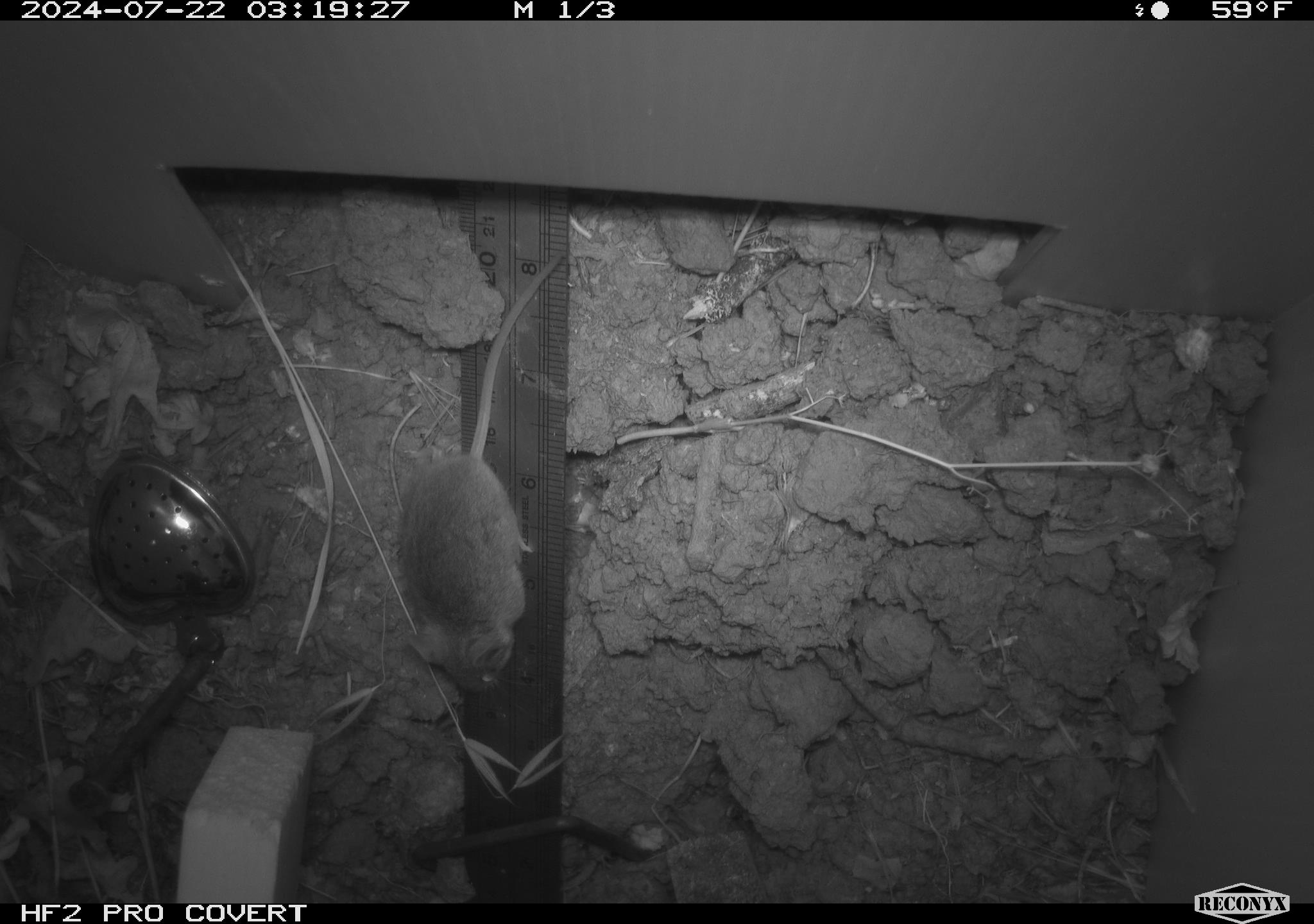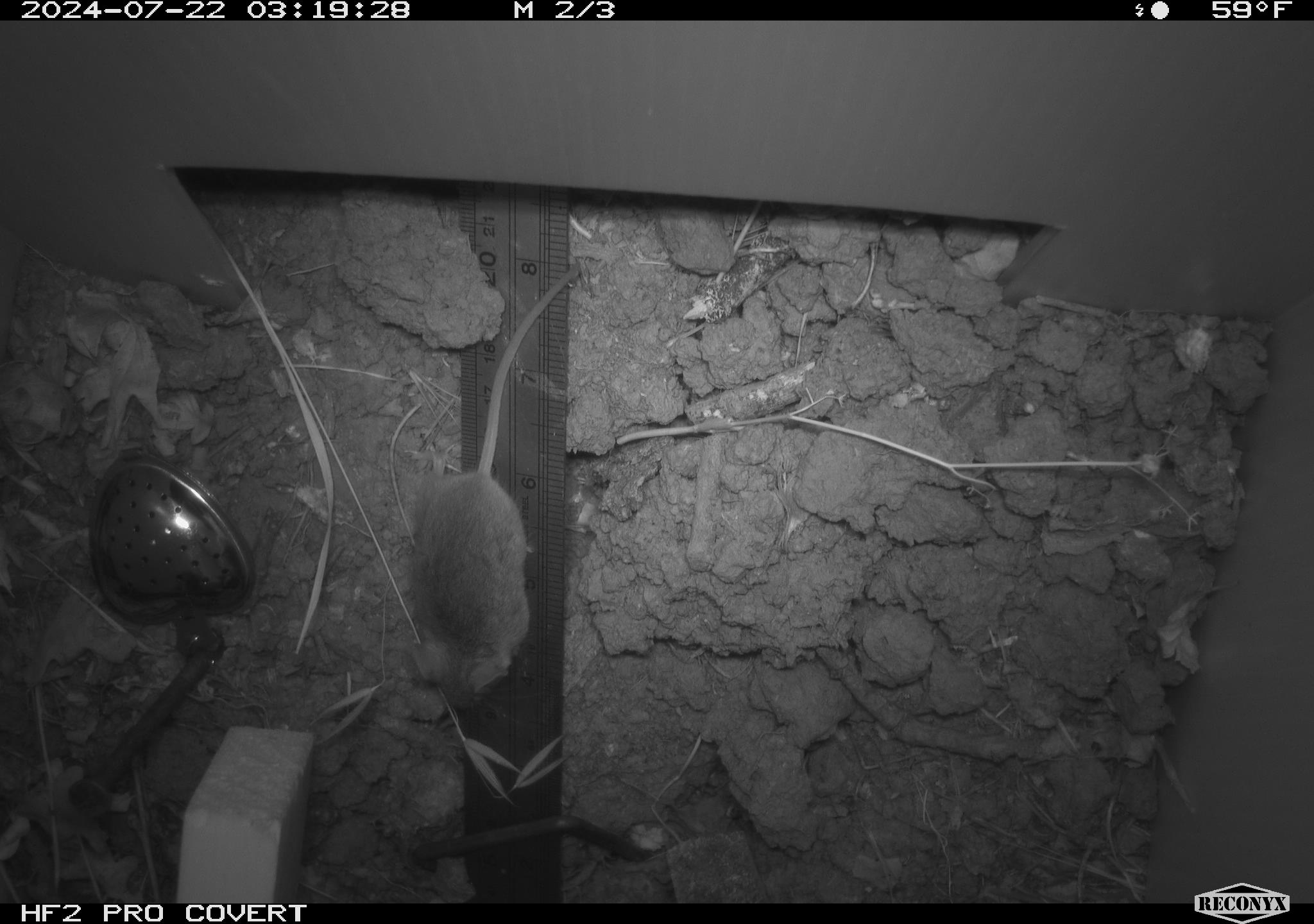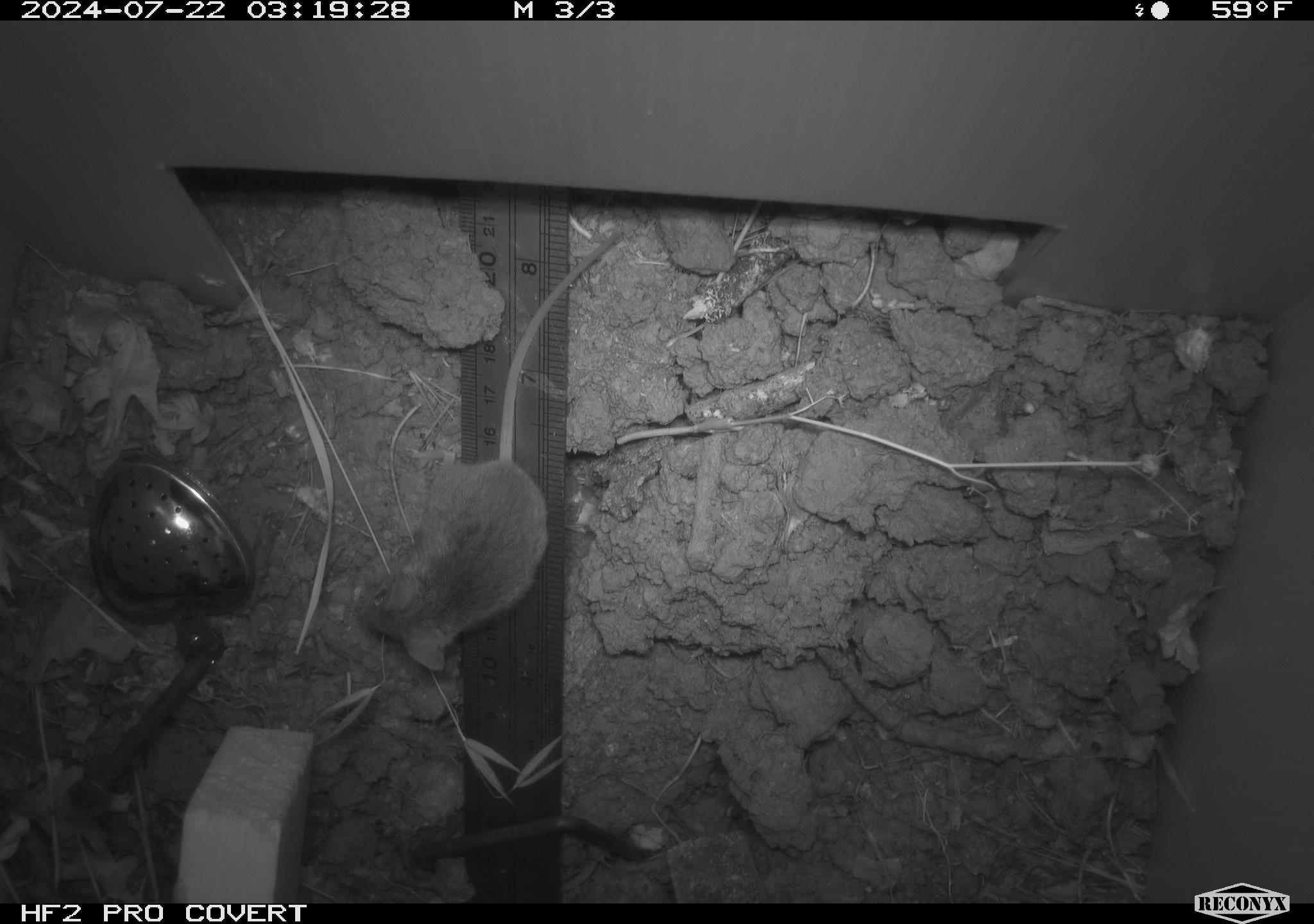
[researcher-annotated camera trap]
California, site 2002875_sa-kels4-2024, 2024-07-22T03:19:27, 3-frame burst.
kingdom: Animalia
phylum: Chordata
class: Mammalia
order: Rodentia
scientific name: Rodentia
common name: rodent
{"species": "rodent (Rodentia)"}